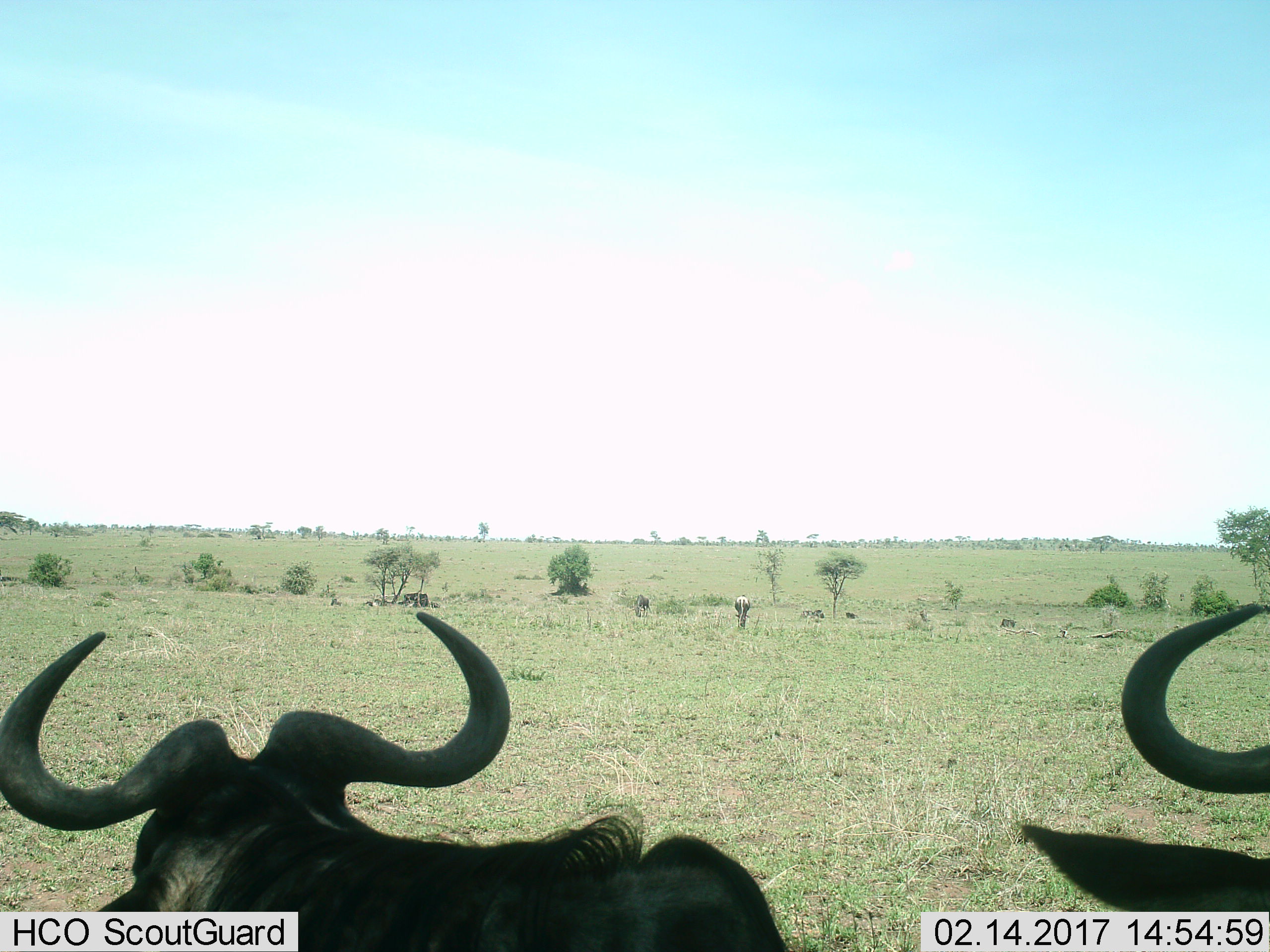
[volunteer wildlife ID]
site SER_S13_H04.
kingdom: Animalia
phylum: Chordata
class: Mammalia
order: Artiodactyla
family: Bovidae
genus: Connochaetes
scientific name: Connochaetes taurinus taurinus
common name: blue wildebeest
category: wildebeestblue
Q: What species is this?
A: Wildebeestblue (blue wildebeest) (Connochaetes taurinus taurinus).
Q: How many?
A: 4.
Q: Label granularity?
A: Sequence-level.